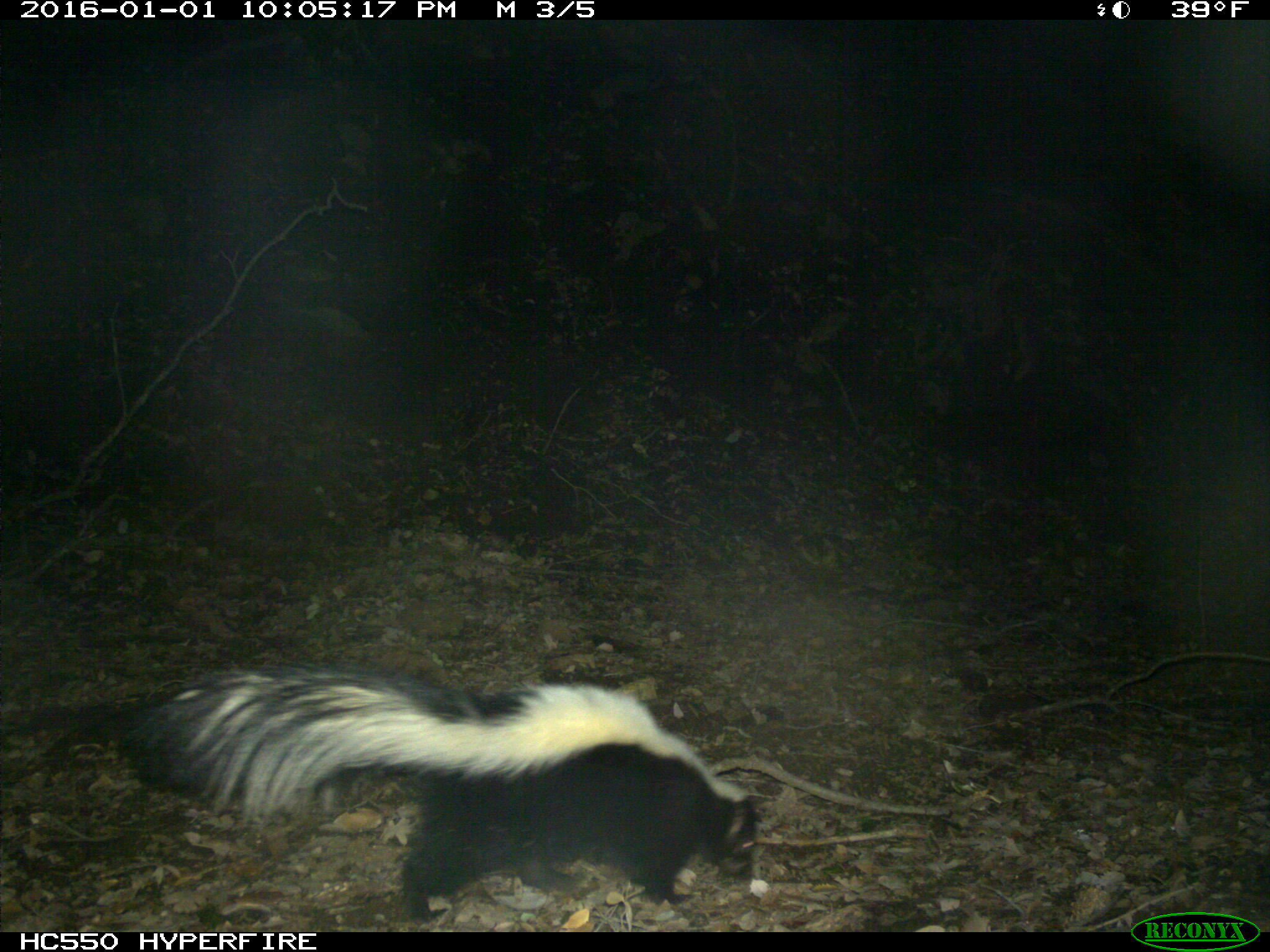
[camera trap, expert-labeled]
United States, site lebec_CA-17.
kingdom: Animalia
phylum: Chordata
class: Mammalia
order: Carnivora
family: Mephitidae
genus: Mephitis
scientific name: Mephitis mephitis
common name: striped skunk